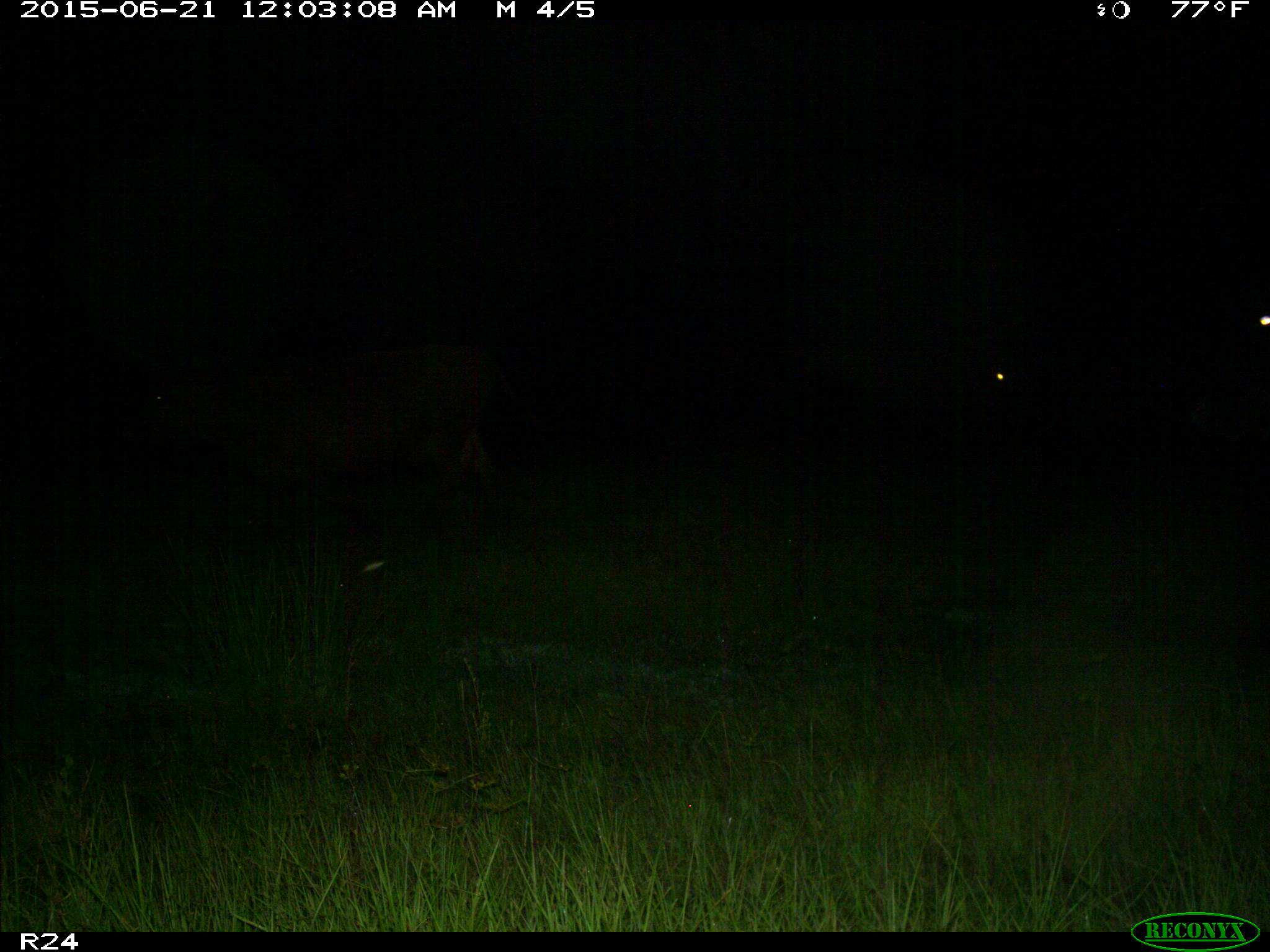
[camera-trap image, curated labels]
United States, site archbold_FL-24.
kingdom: Animalia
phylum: Chordata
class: Mammalia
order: Artiodactyla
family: Bovidae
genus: Bos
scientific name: Bos taurus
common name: domestic cow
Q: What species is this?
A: Bos taurus (domestic cow).